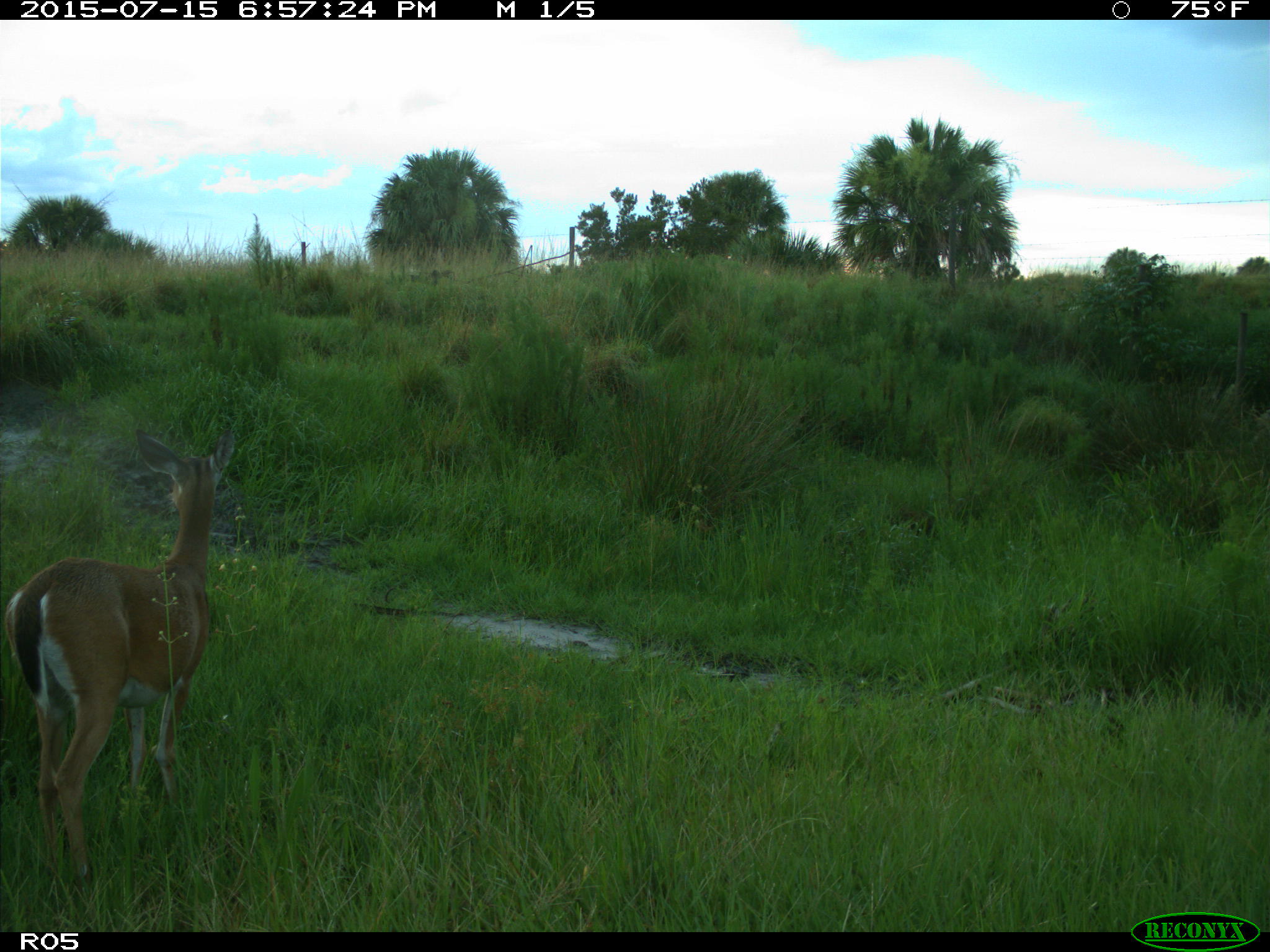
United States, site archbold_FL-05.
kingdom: Animalia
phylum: Chordata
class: Mammalia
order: Artiodactyla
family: Cervidae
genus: Odocoileus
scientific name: Odocoileus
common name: deer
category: unidentified deer